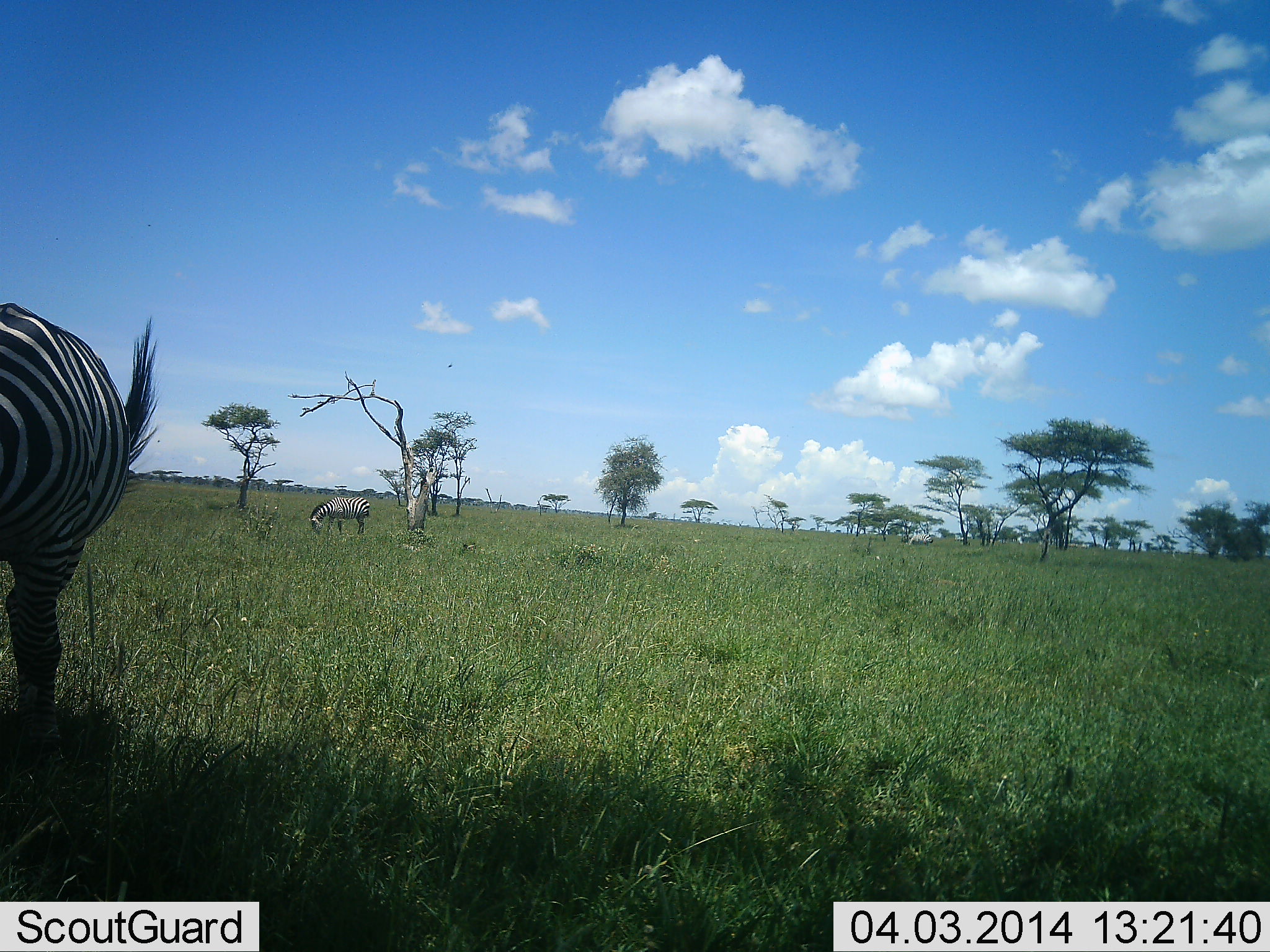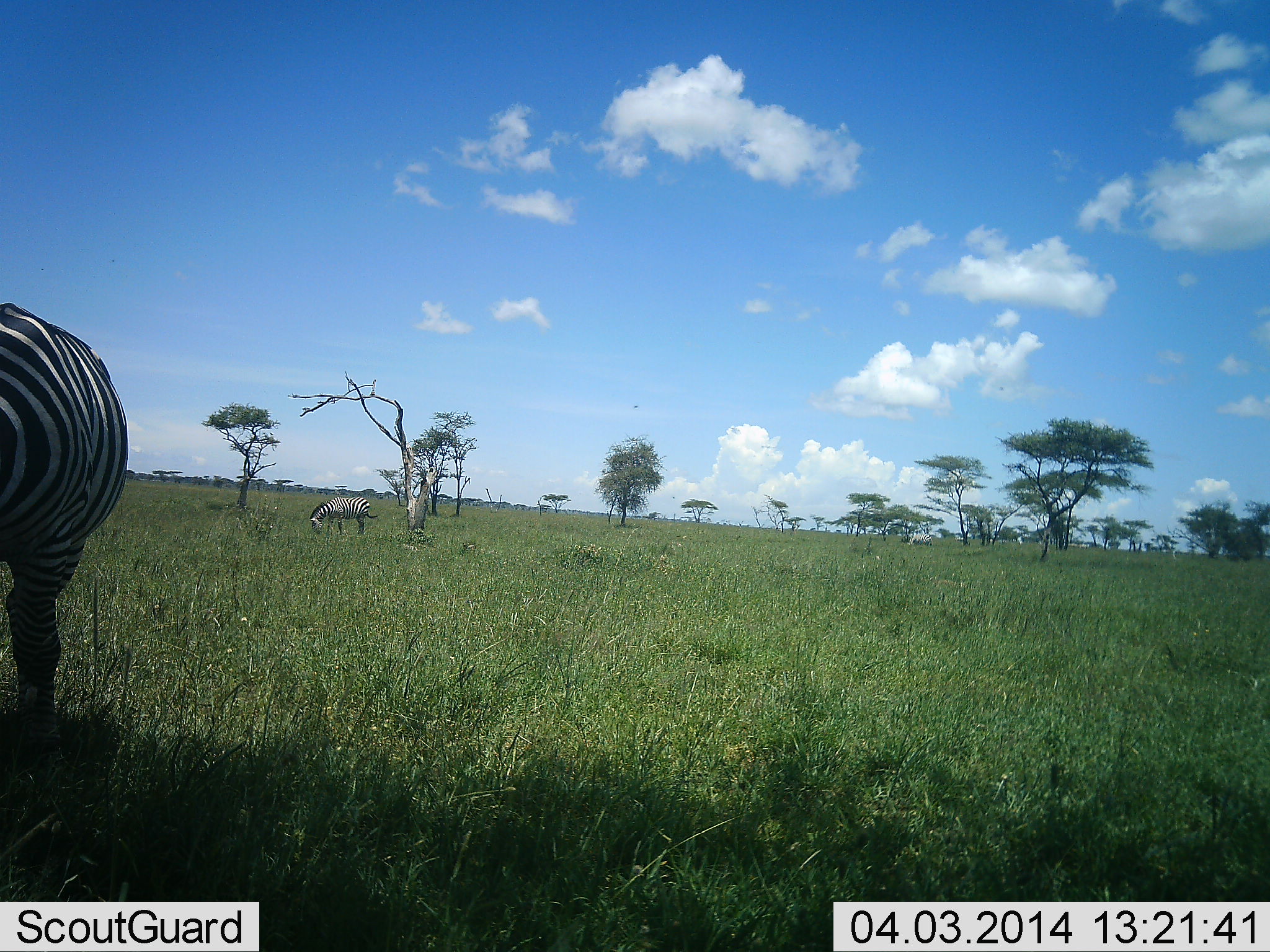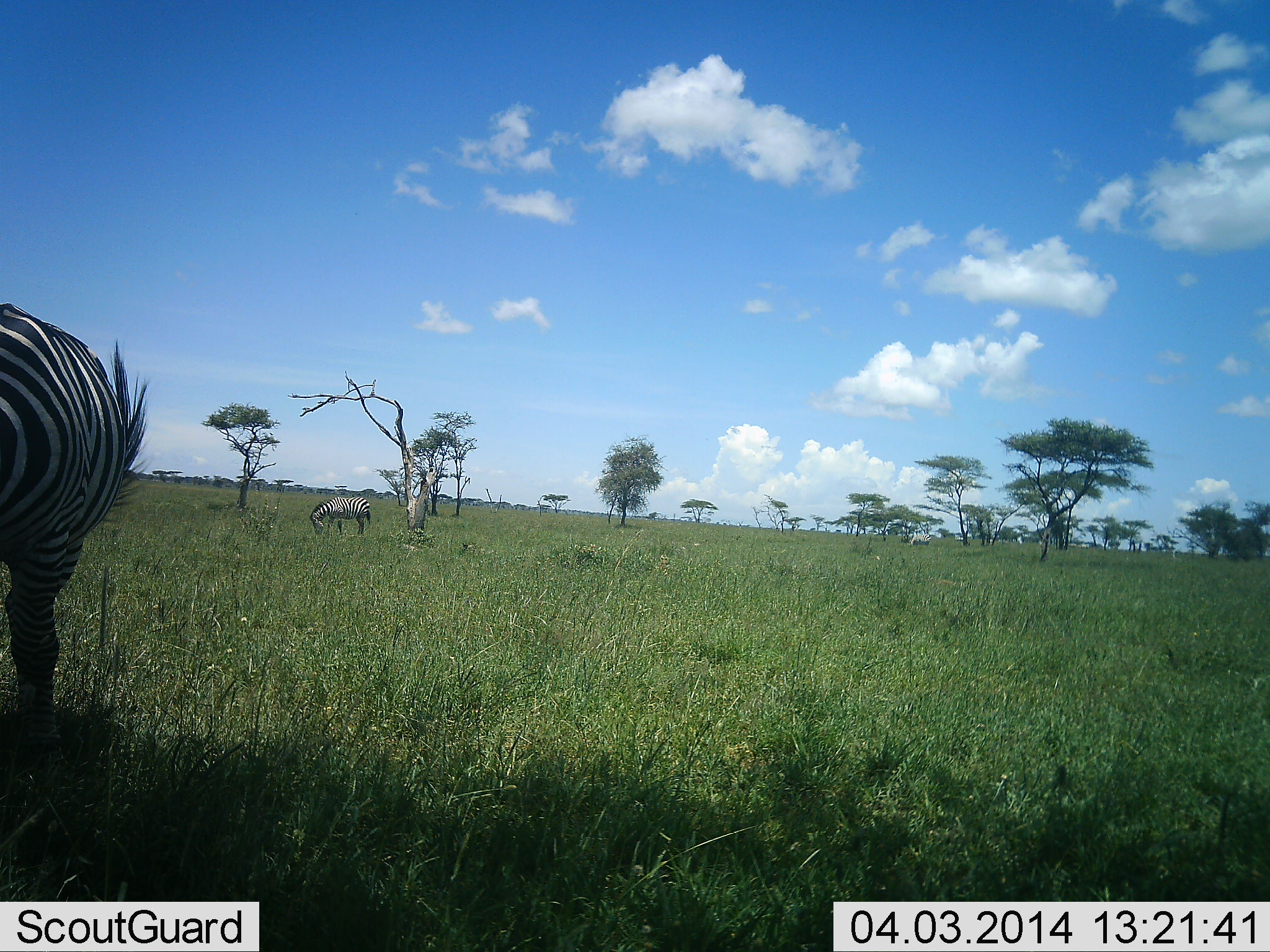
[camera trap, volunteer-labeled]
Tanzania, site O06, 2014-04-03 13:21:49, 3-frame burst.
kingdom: Animalia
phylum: Chordata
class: Mammalia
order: Perissodactyla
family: Equidae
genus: Equus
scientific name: Equus quagga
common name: plains zebra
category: zebra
Zebra (plains zebra) (Equus quagga), count 2. Behavior (volunteer vote fractions): standing 30%, resting 0%, moving 0%, interacting 0%. Young present (vote fraction): 0%. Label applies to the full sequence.